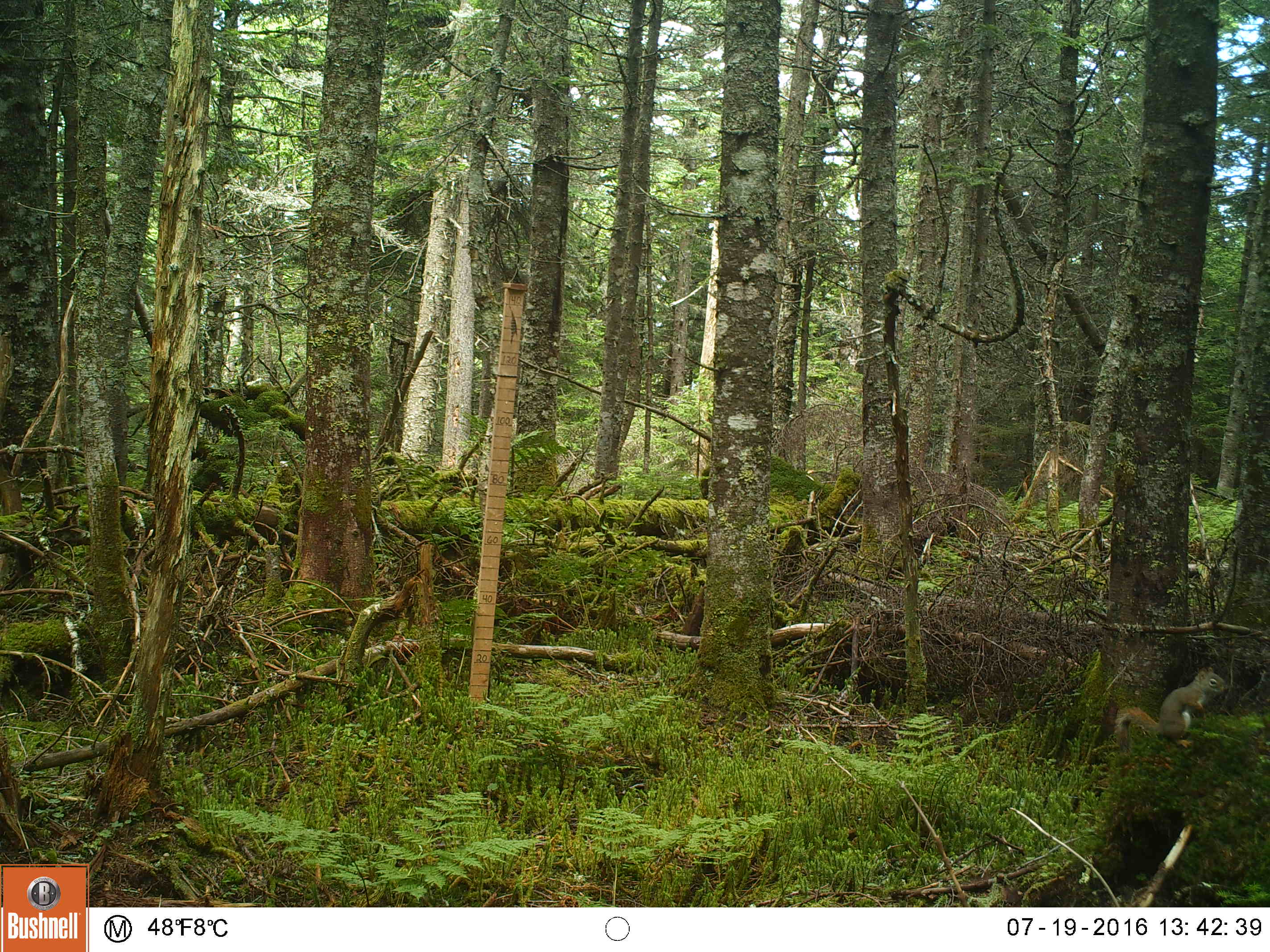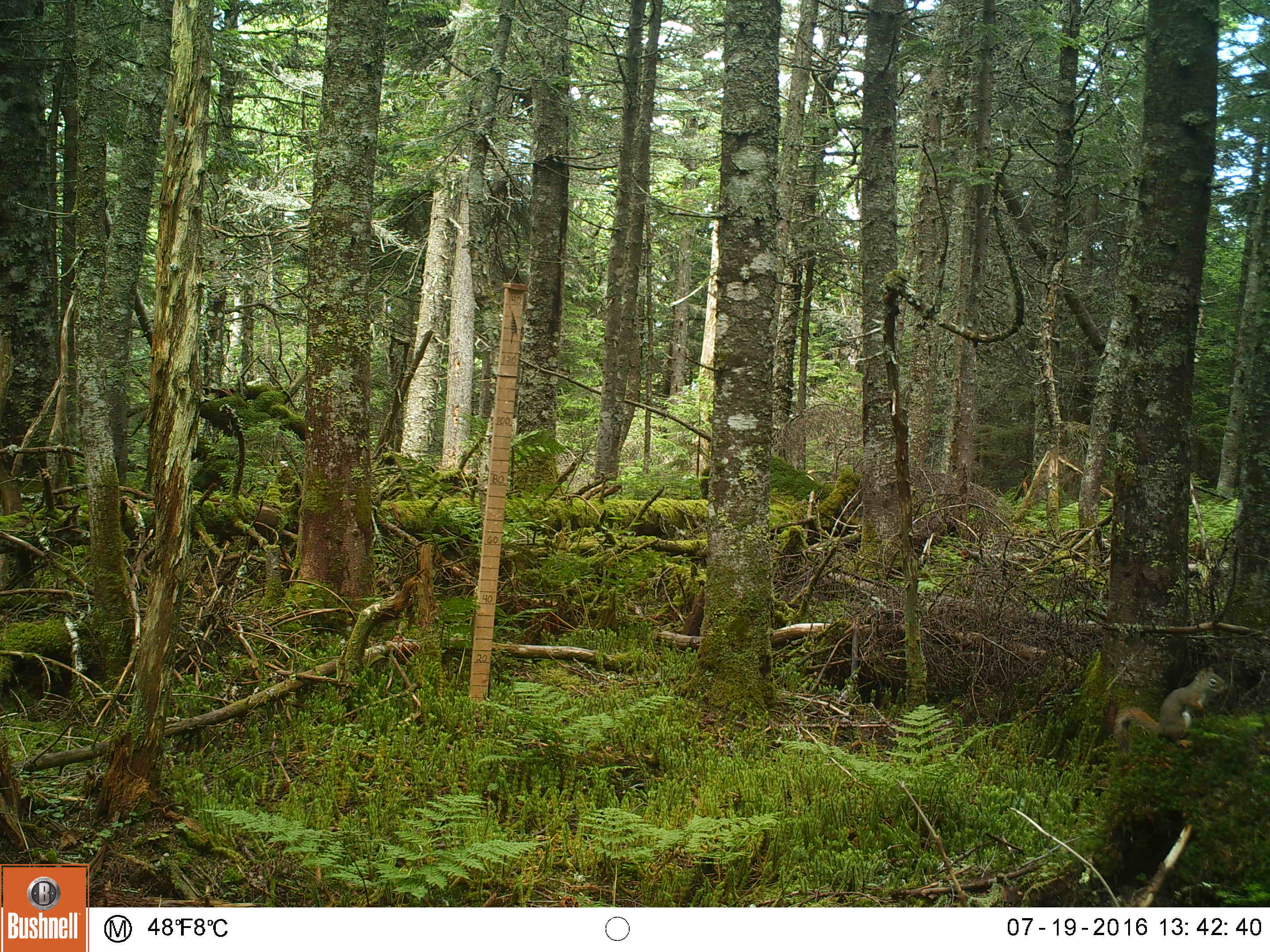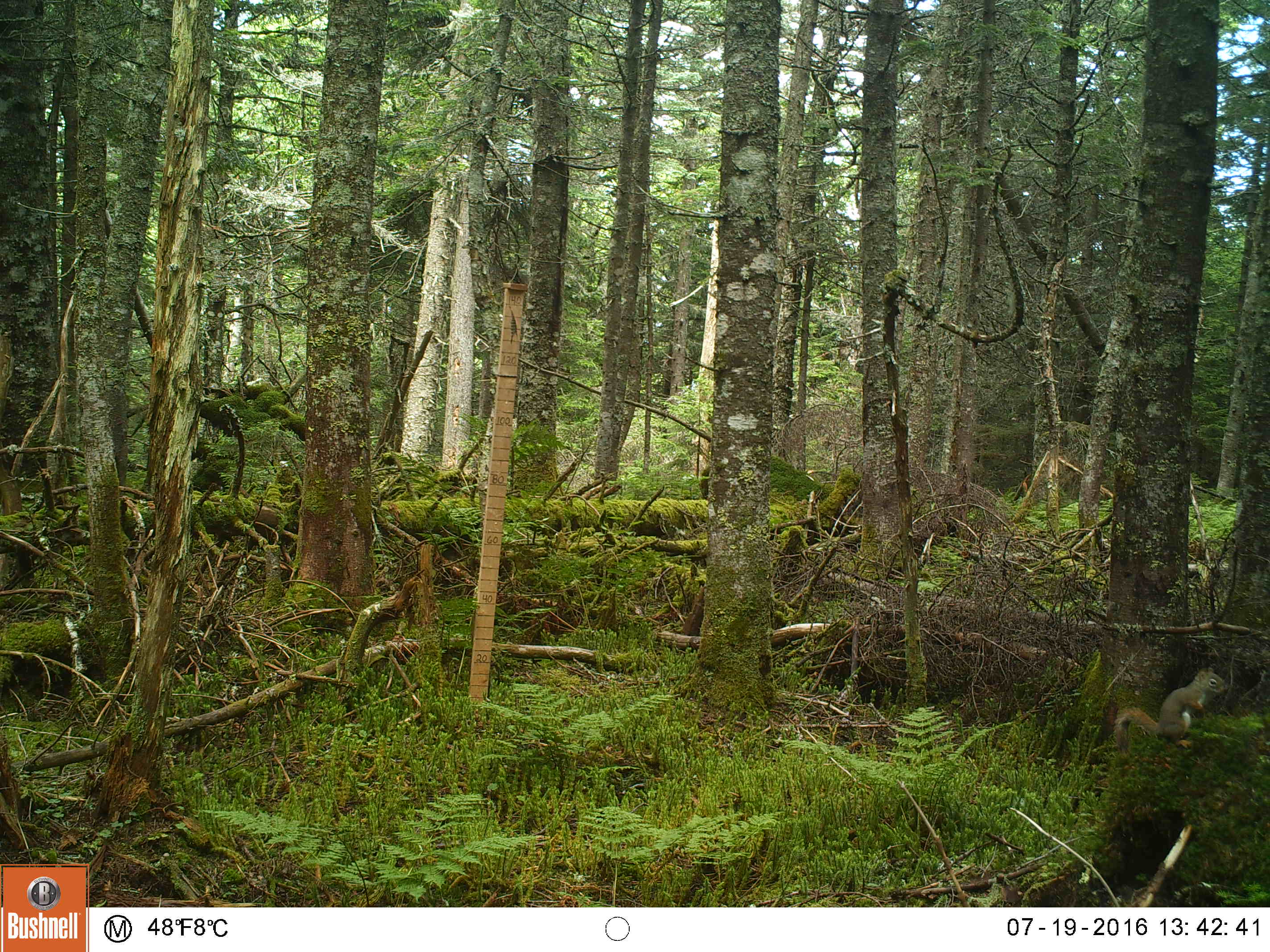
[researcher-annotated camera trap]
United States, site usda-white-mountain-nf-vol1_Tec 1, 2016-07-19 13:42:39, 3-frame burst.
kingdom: Animalia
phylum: Chordata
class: Mammalia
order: Rodentia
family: Sciuridae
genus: Tamiasciurus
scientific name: Tamiasciurus hudsonicus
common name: red squirrel